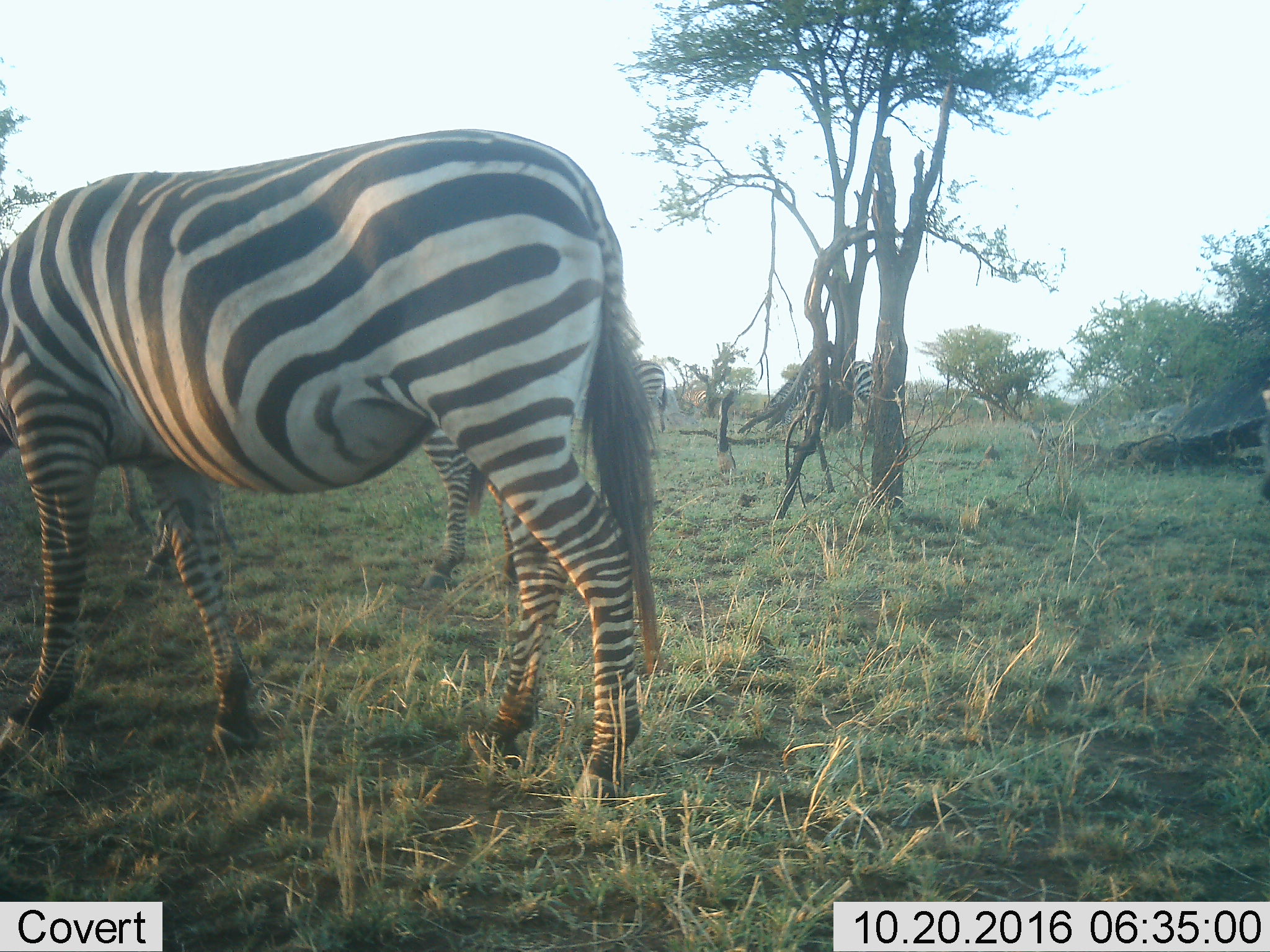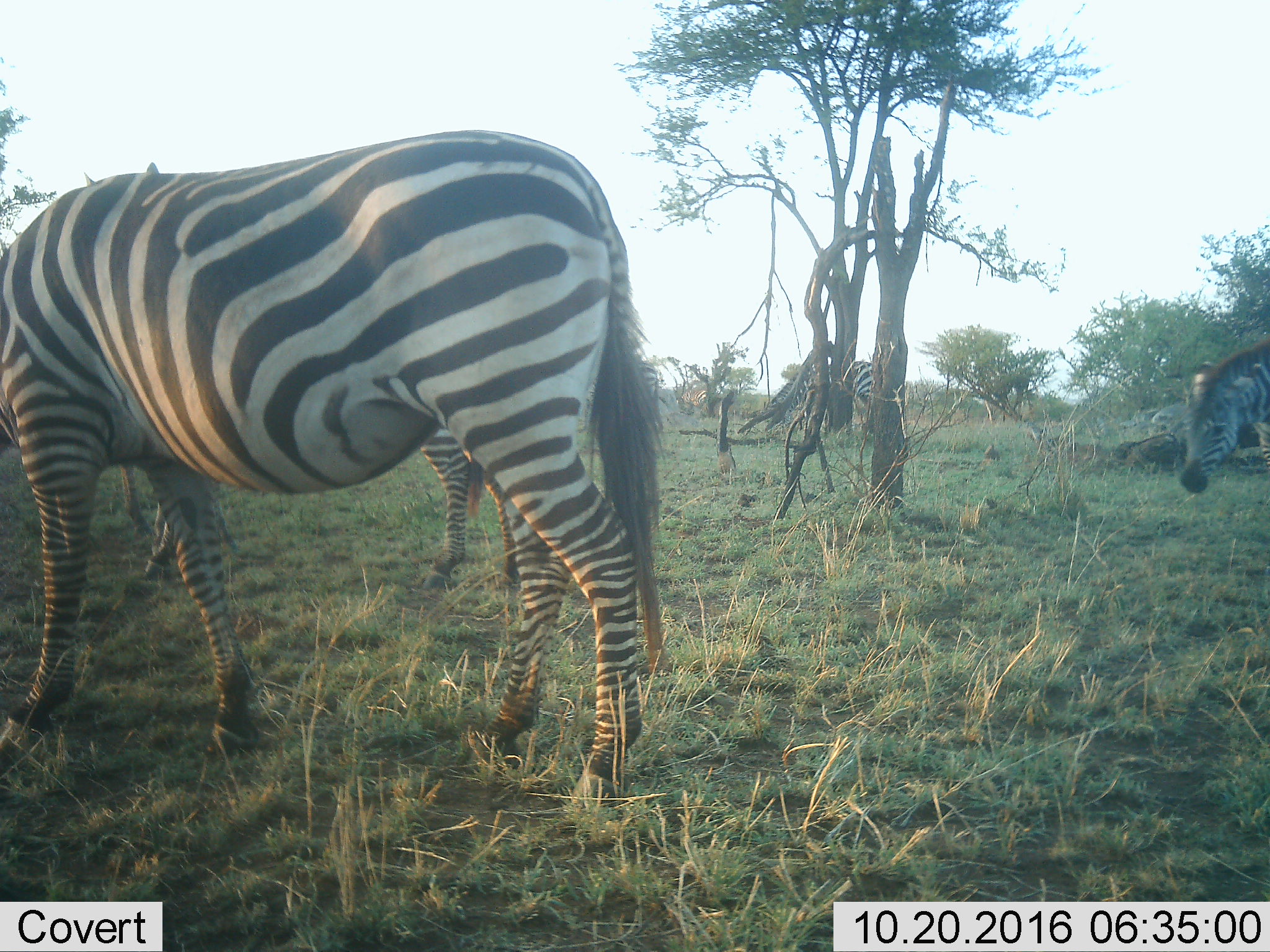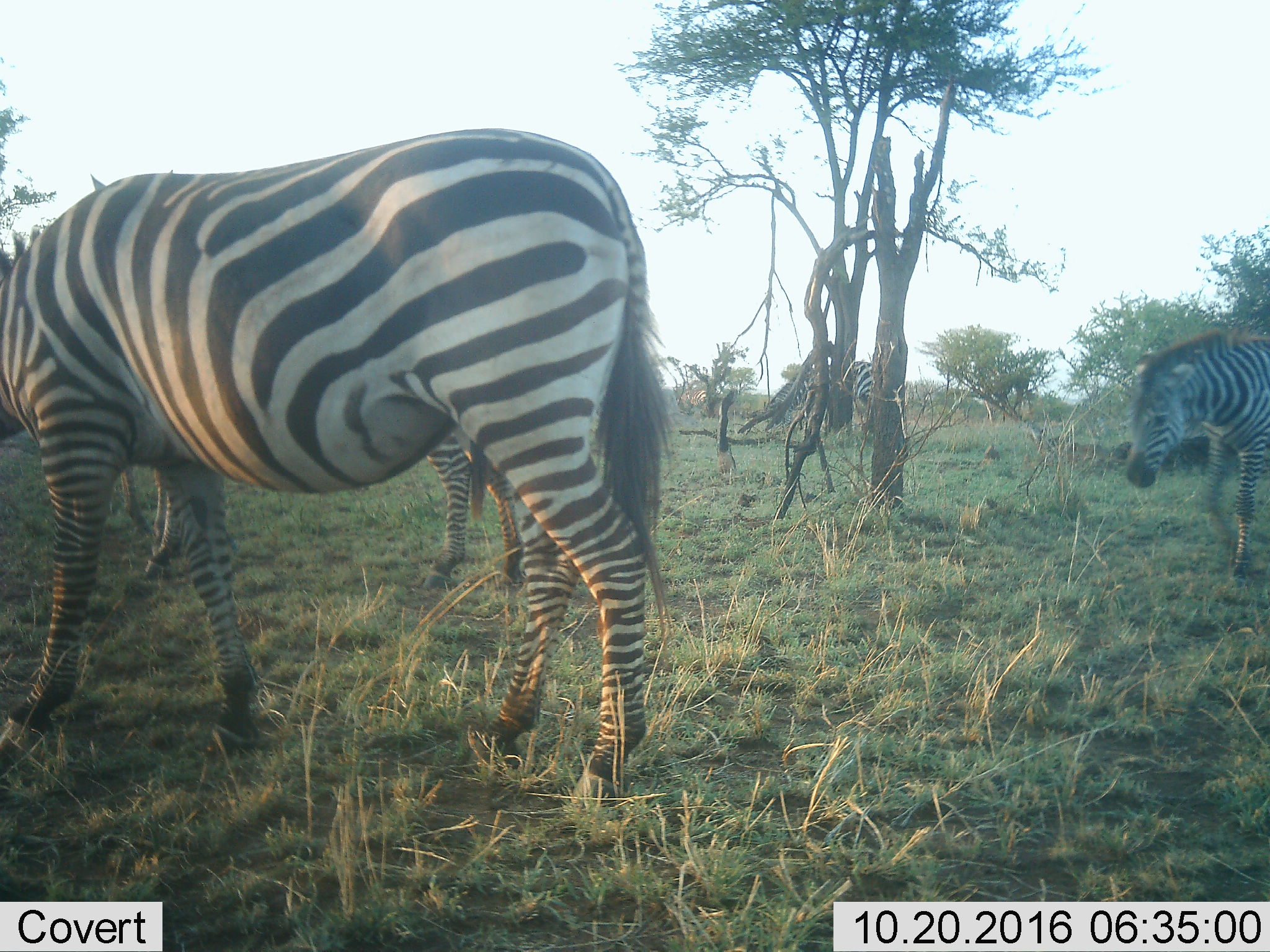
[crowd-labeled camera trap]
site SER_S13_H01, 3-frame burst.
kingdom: Animalia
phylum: Chordata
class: Mammalia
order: Perissodactyla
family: Equidae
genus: Equus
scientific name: Equus quagga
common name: plains zebra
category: zebraplains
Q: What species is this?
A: Zebraplains (plains zebra) (Equus quagga).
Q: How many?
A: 4.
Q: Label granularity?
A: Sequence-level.